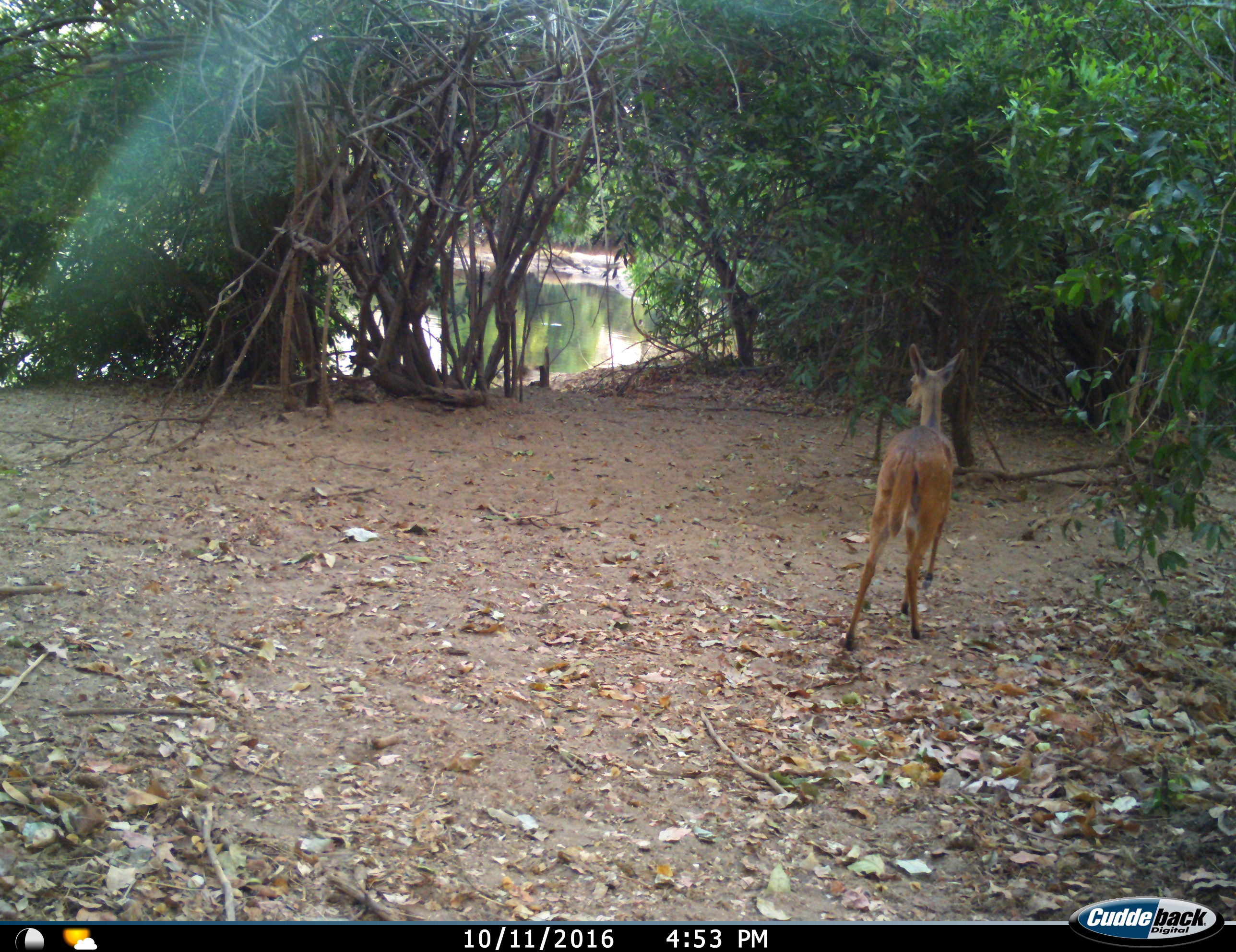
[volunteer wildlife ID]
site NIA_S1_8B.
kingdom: Animalia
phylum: Chordata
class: Mammalia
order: Artiodactyla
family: Bovidae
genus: Redunca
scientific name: Redunca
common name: reedbuck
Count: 1.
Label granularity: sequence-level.